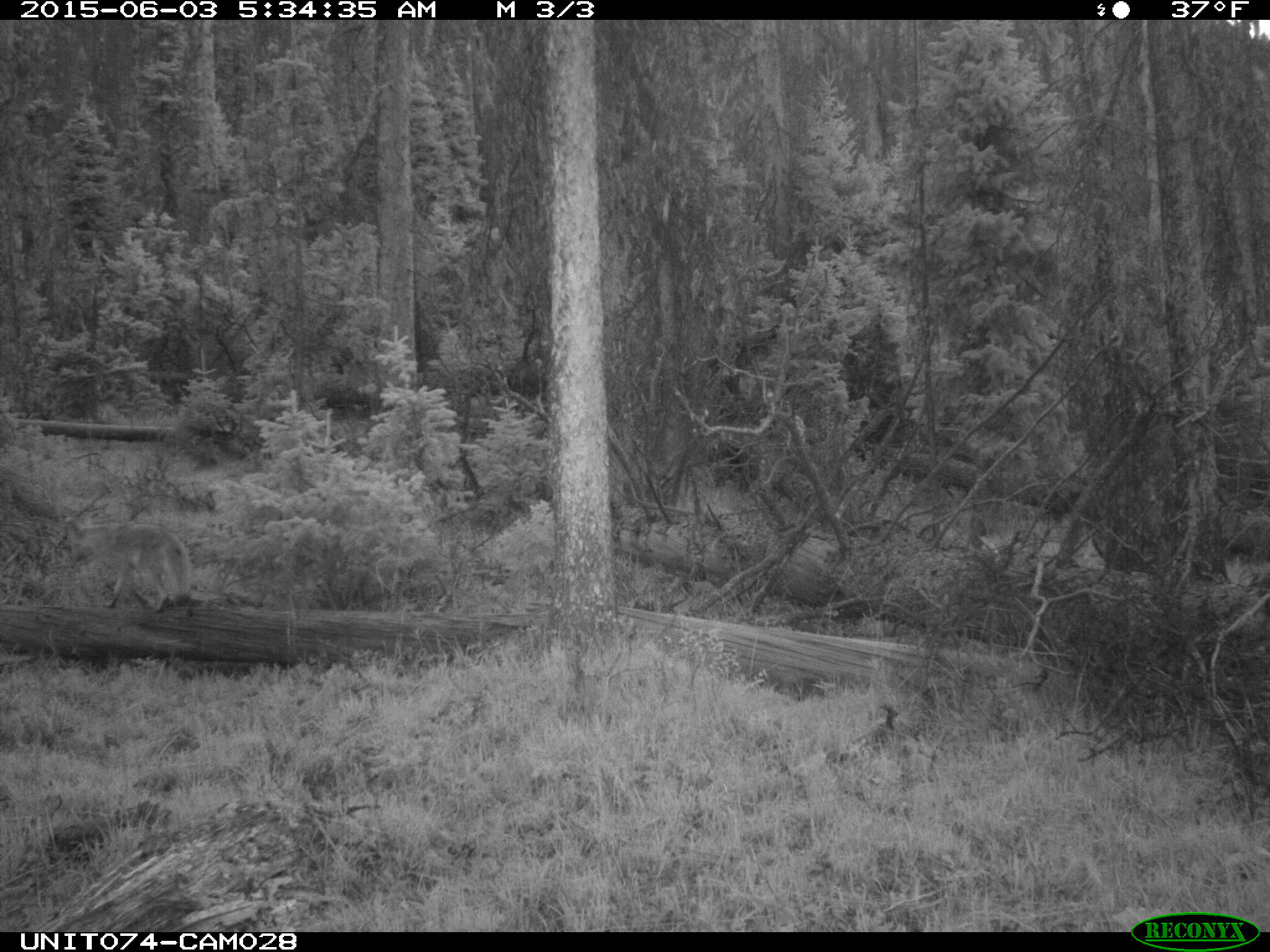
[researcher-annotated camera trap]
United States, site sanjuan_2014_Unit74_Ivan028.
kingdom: Animalia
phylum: Chordata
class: Mammalia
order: Carnivora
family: Canidae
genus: Canis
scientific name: Canis latrans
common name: coyote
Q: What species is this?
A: Canis latrans (coyote).